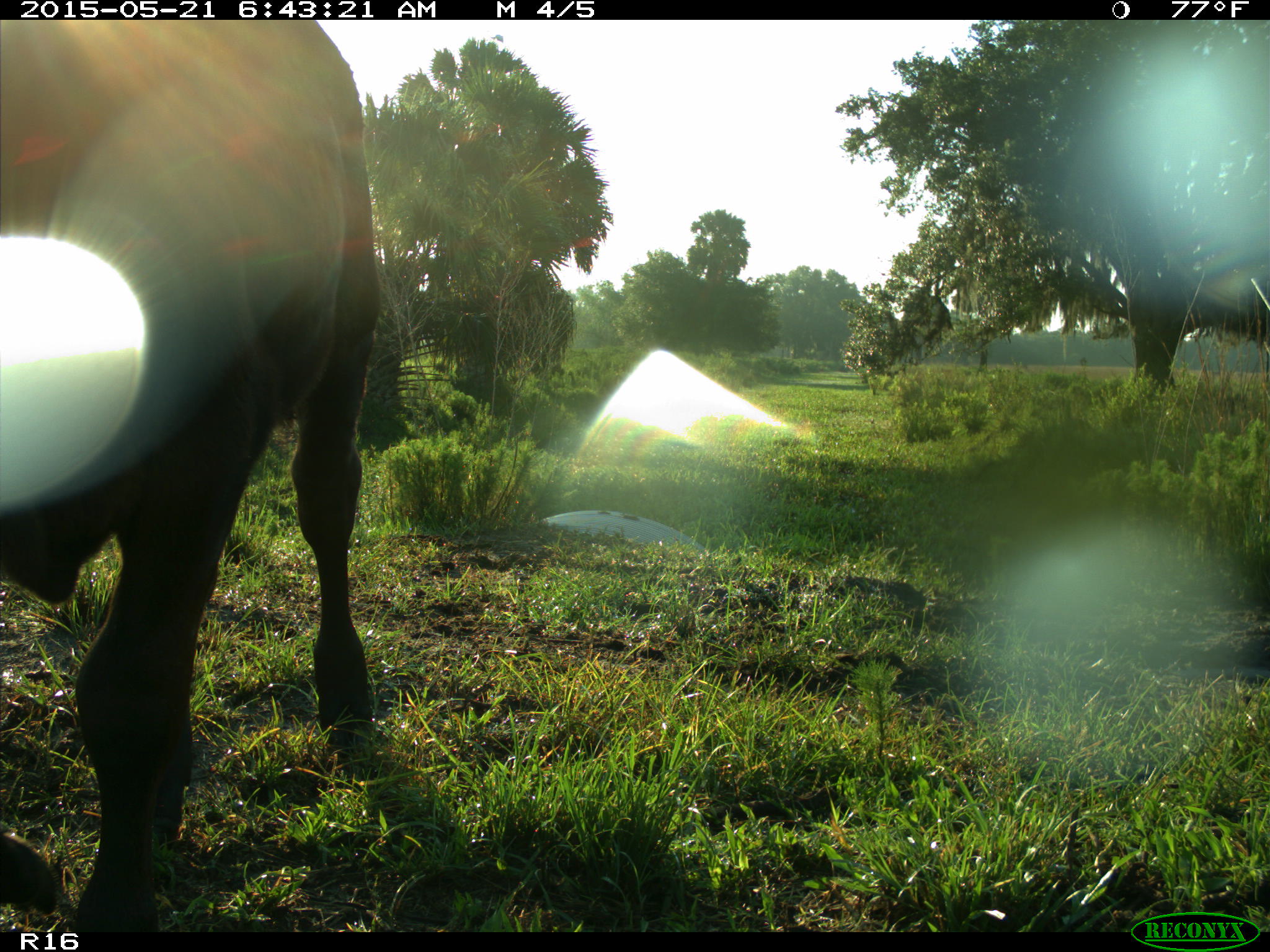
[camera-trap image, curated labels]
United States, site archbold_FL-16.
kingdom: Animalia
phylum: Chordata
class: Mammalia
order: Artiodactyla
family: Bovidae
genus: Bos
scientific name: Bos taurus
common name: domestic cow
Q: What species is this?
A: Bos taurus (domestic cow).